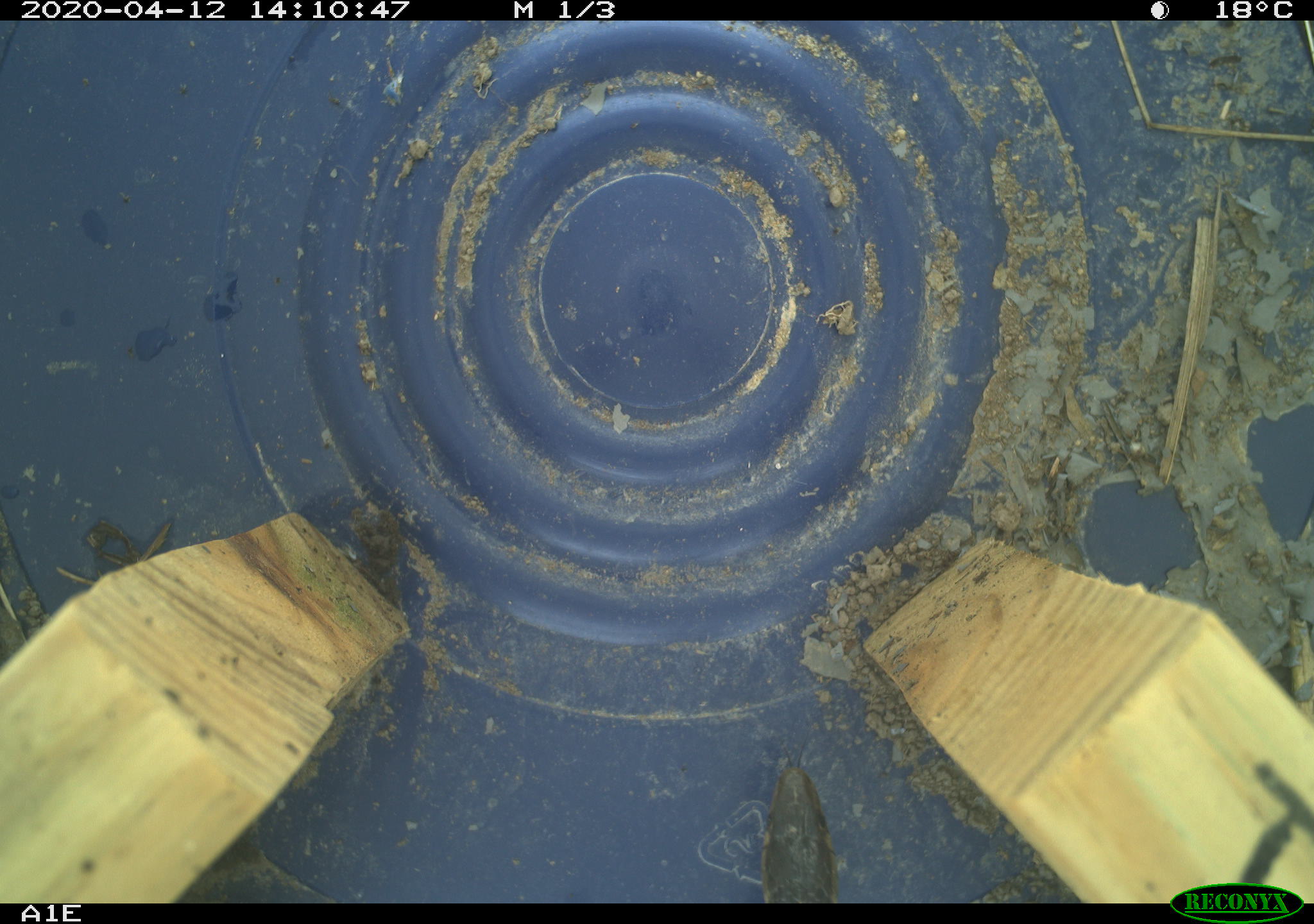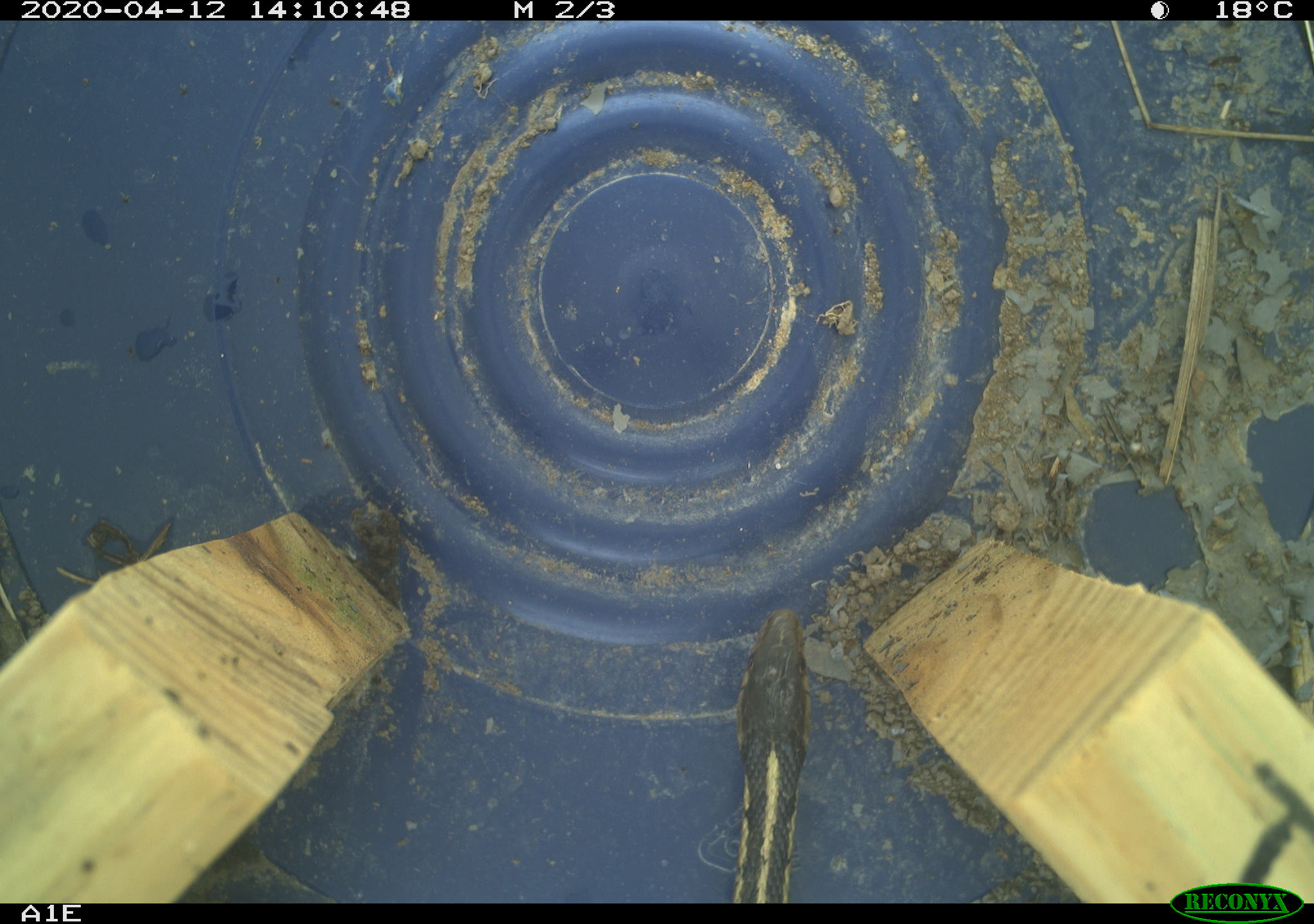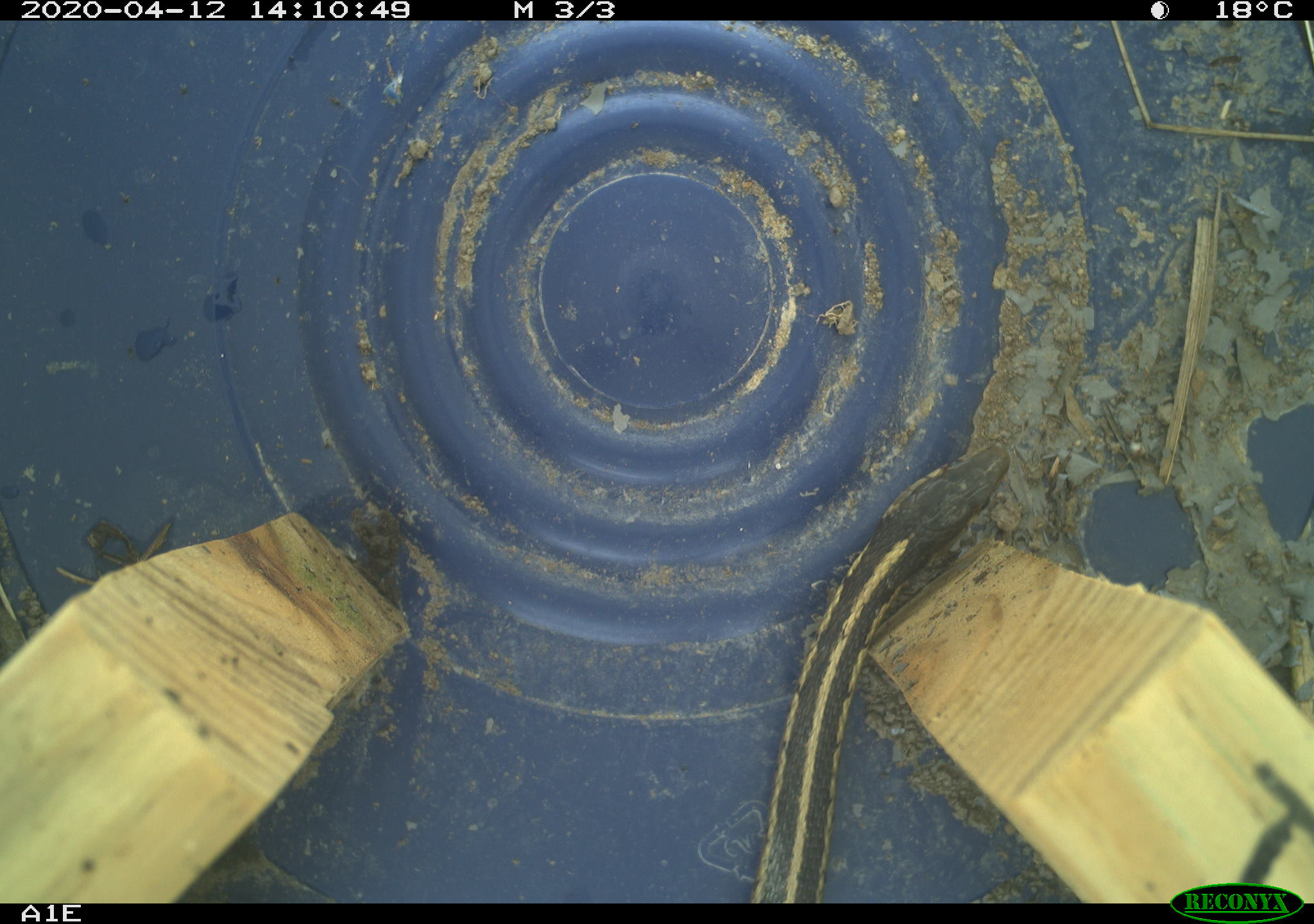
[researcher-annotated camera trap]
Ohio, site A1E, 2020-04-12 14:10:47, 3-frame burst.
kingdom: Animalia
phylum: Chordata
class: Reptilia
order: Squamata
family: Colubridae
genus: Thamnophis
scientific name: Thamnophis sirtalis sirtalis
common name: eastern gartersnake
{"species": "eastern gartersnake (Thamnophis sirtalis sirtalis)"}